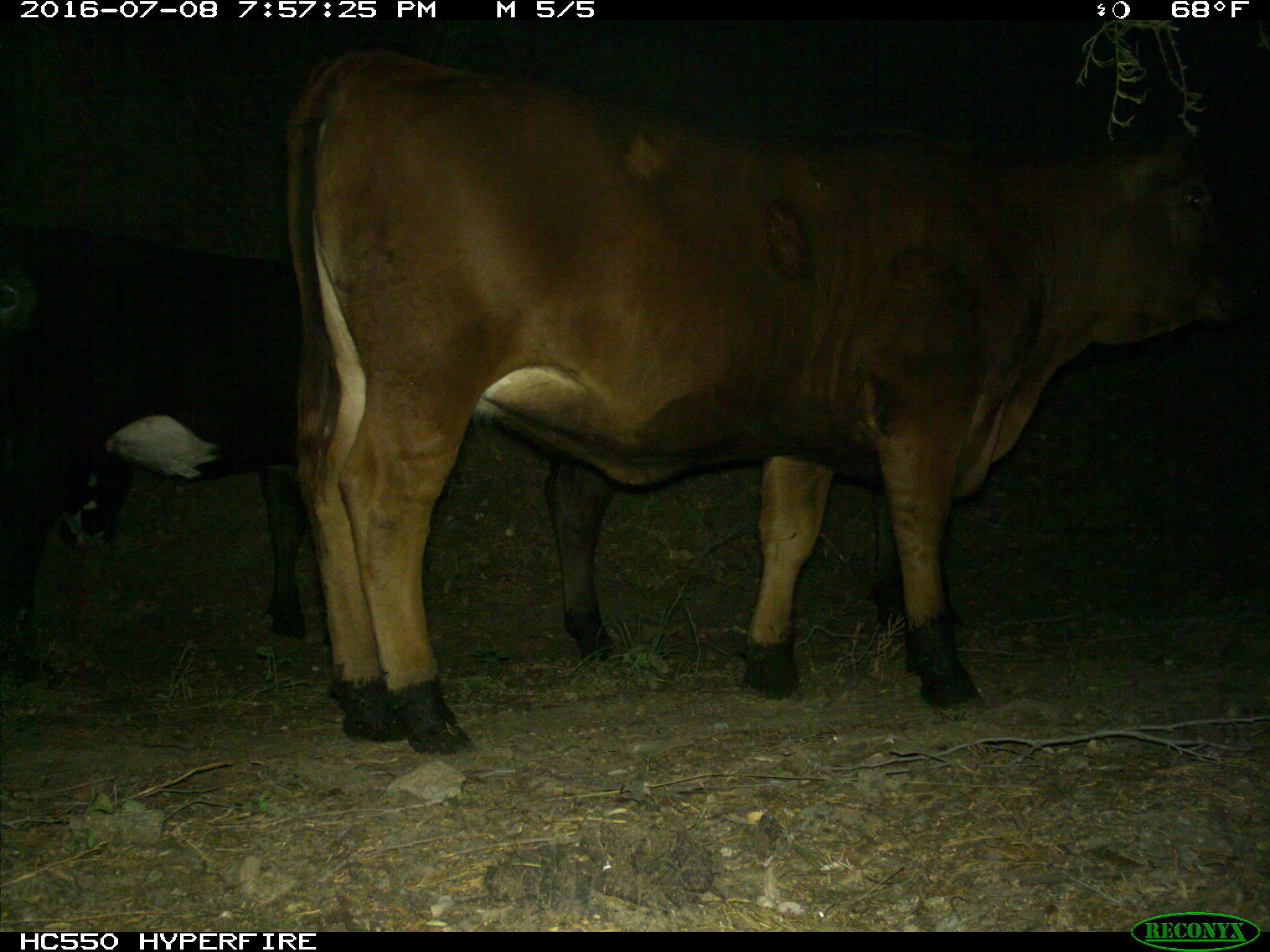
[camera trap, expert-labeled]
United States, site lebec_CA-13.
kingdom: Animalia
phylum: Chordata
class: Mammalia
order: Artiodactyla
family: Bovidae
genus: Bos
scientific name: Bos taurus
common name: domestic cow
Bos taurus (domestic cow).